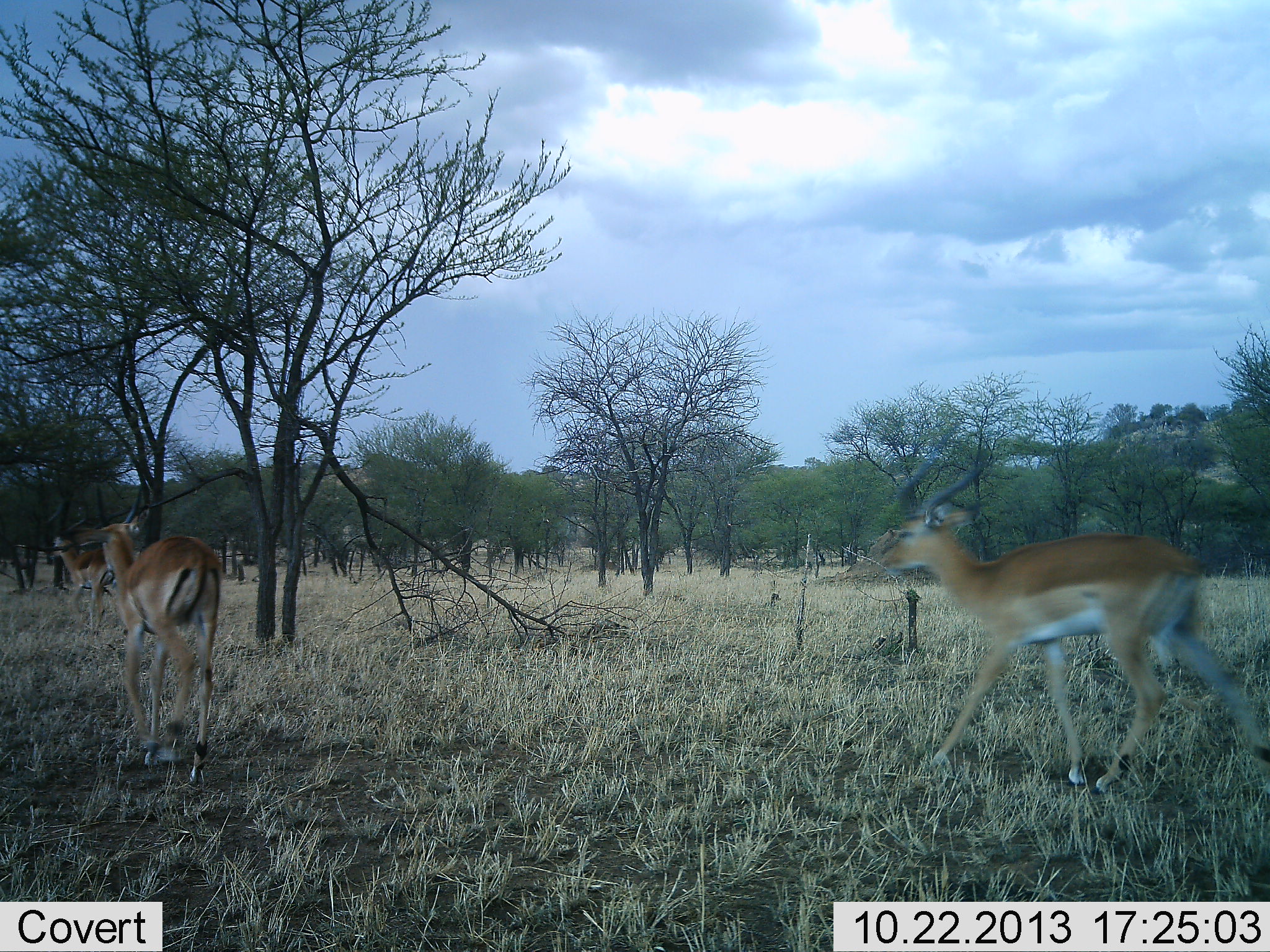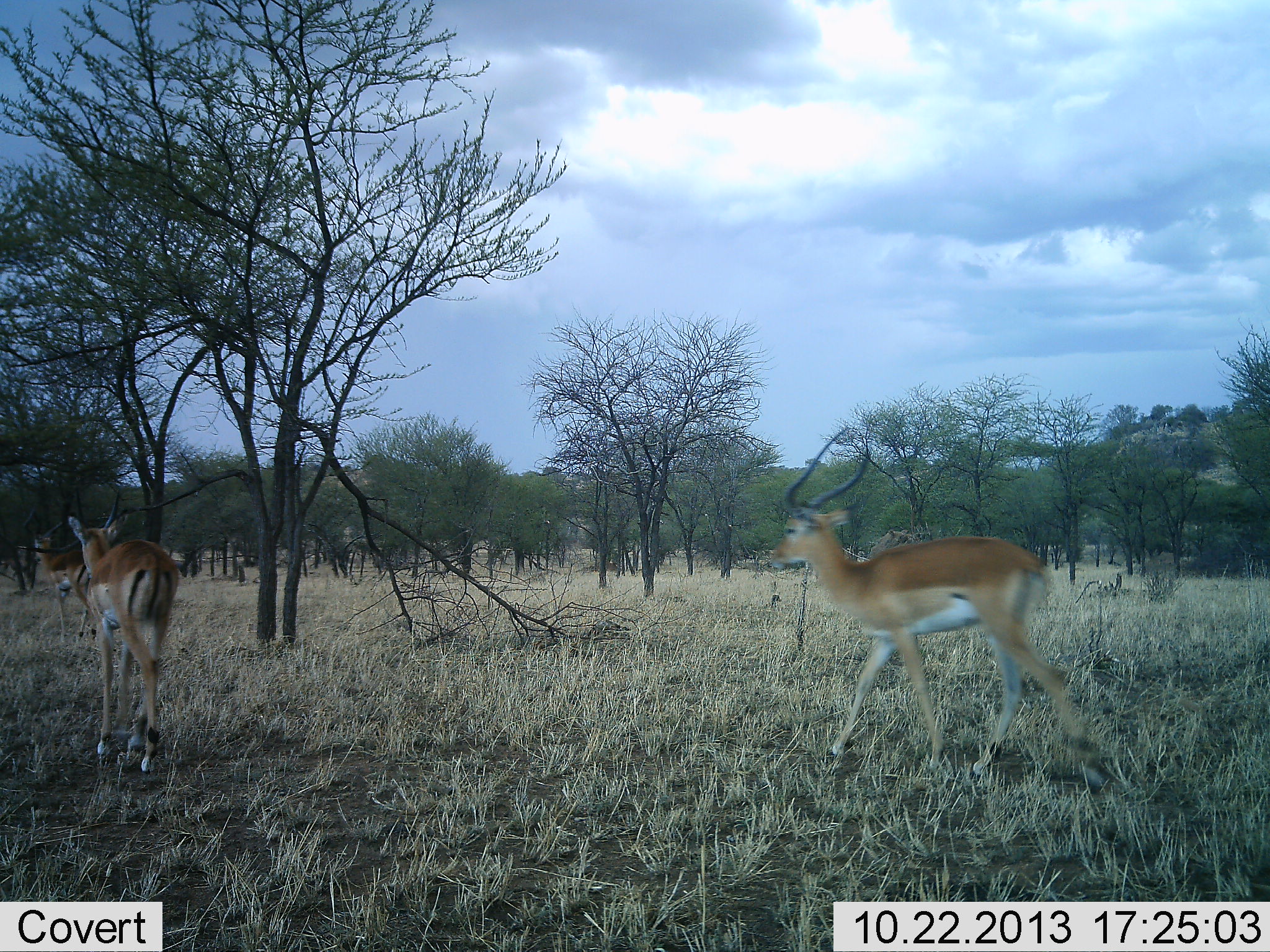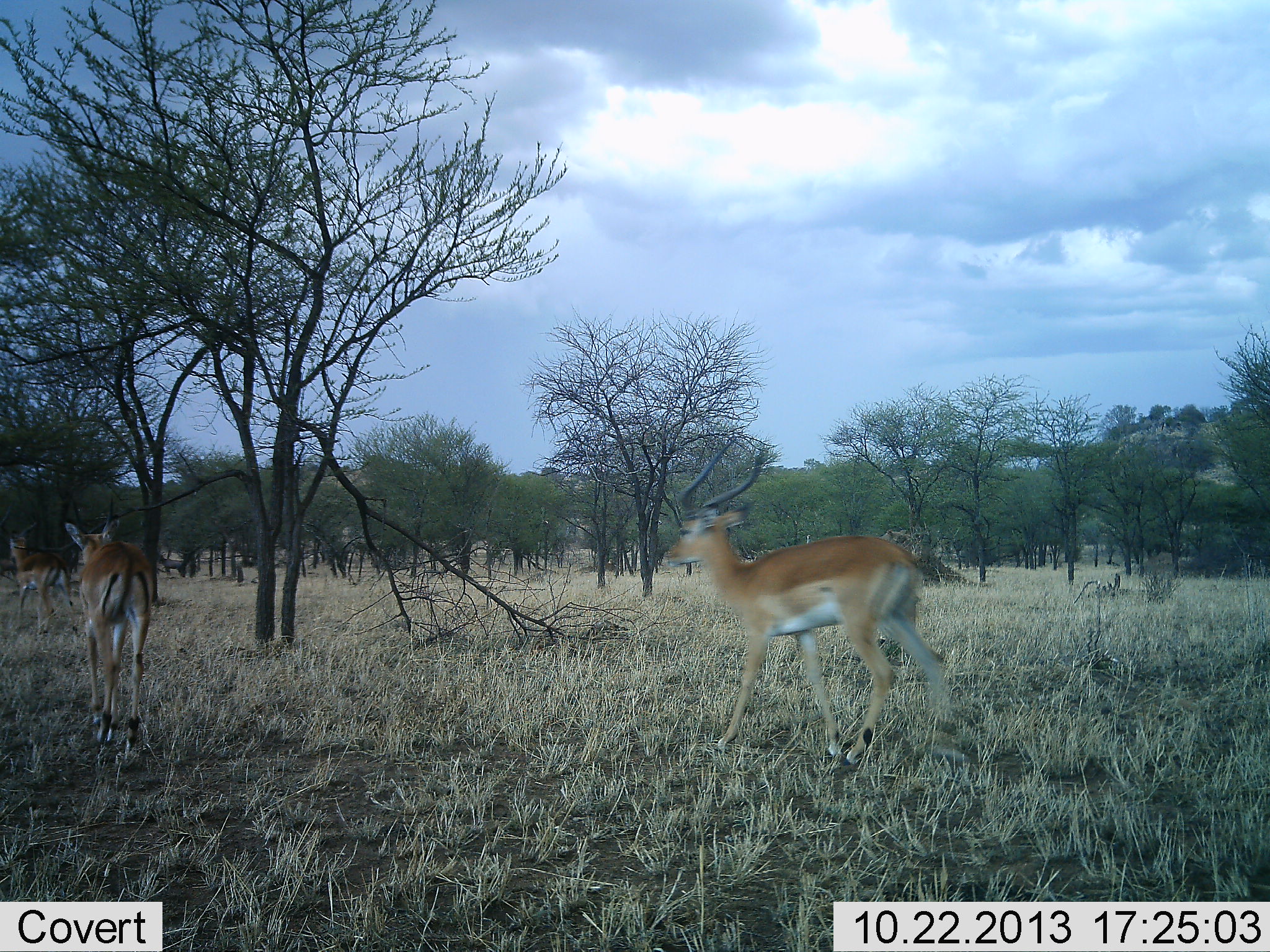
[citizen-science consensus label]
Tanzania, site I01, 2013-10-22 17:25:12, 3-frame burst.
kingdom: Animalia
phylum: Chordata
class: Mammalia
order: Artiodactyla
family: Bovidae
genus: Aepyceros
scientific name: Aepyceros melampus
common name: impala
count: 3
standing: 0%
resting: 0%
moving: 100%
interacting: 0%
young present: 0%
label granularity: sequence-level